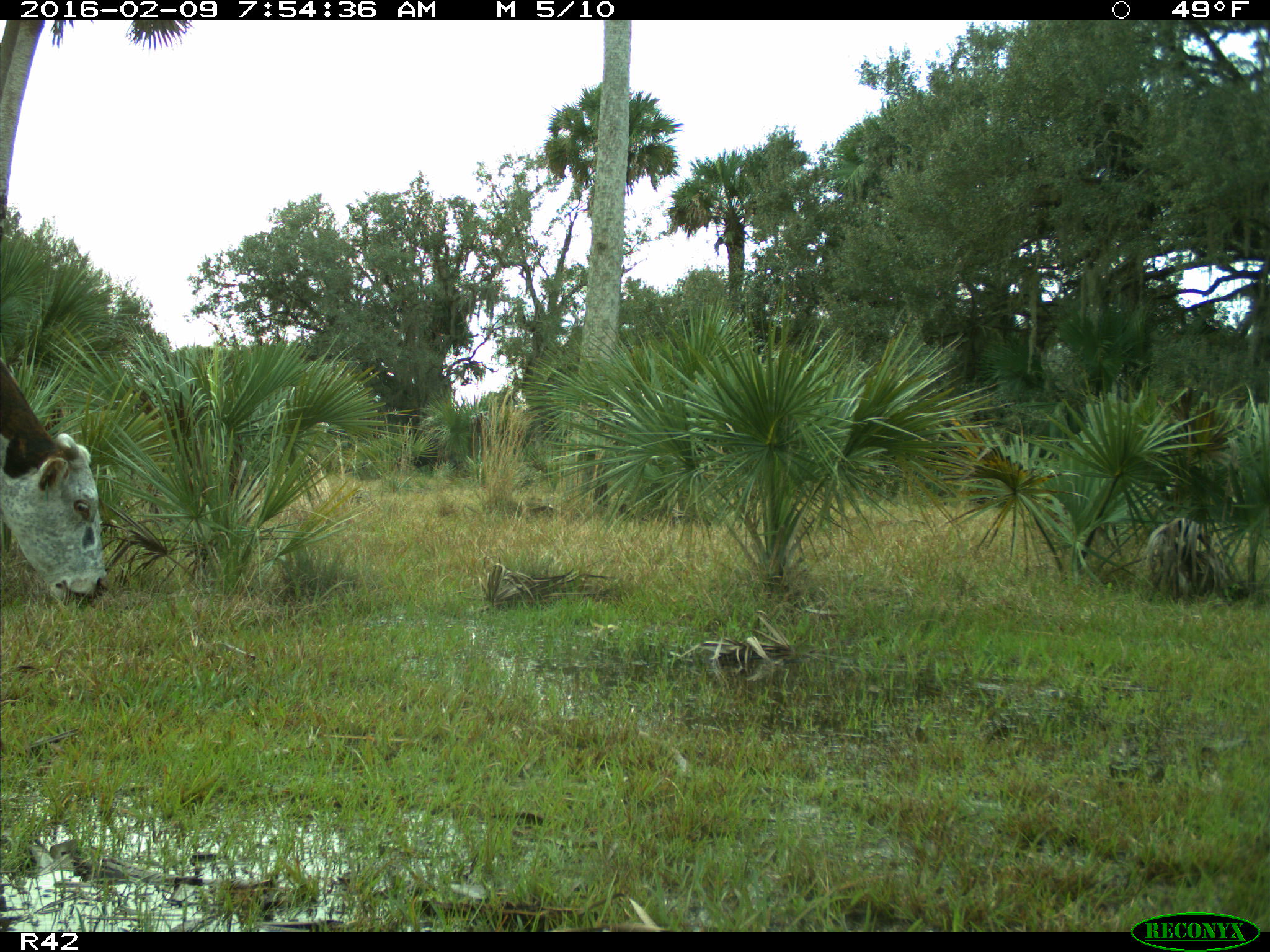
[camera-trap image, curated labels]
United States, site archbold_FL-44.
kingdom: Animalia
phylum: Chordata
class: Mammalia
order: Artiodactyla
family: Bovidae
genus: Bos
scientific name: Bos taurus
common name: domestic cow